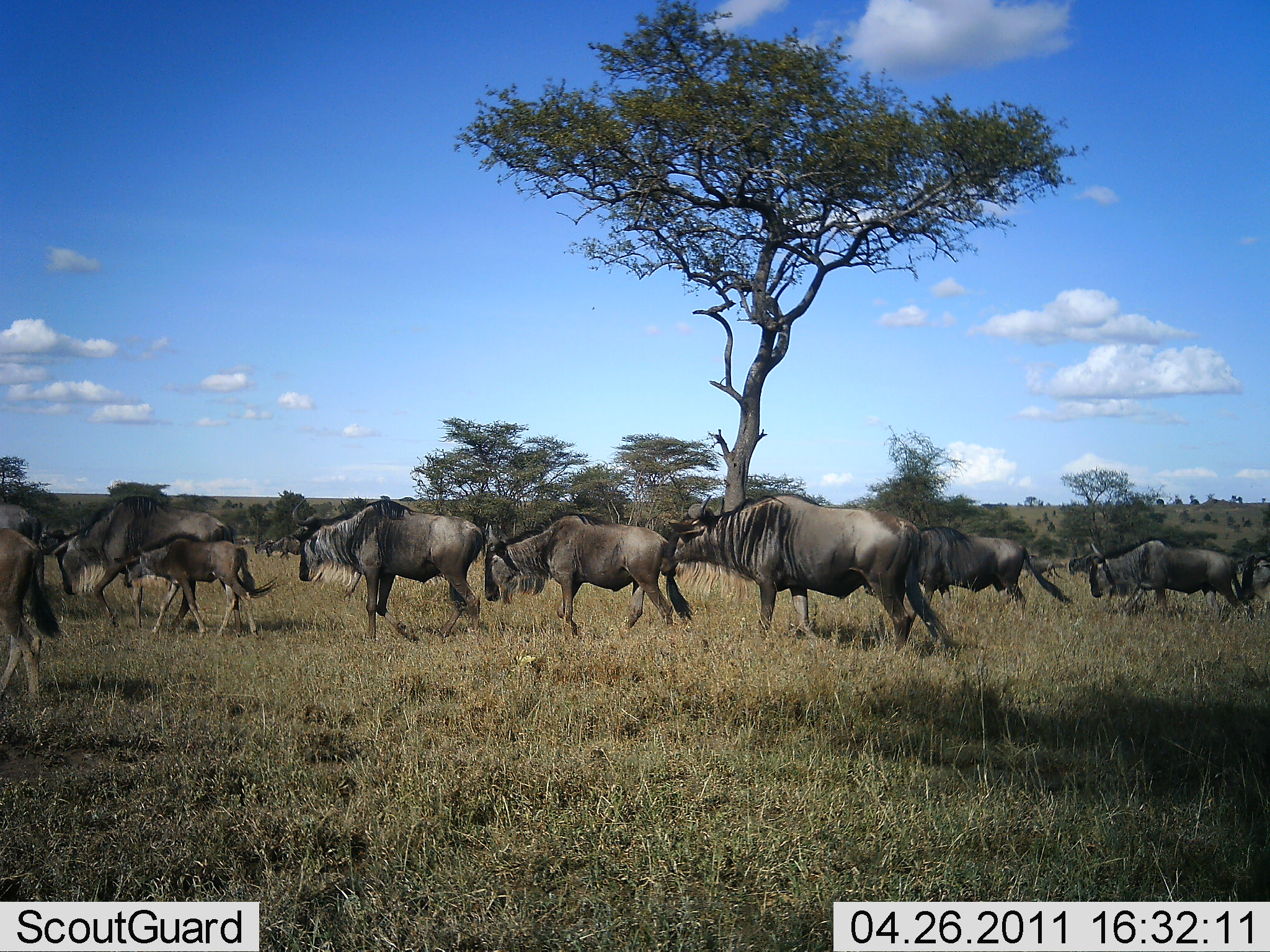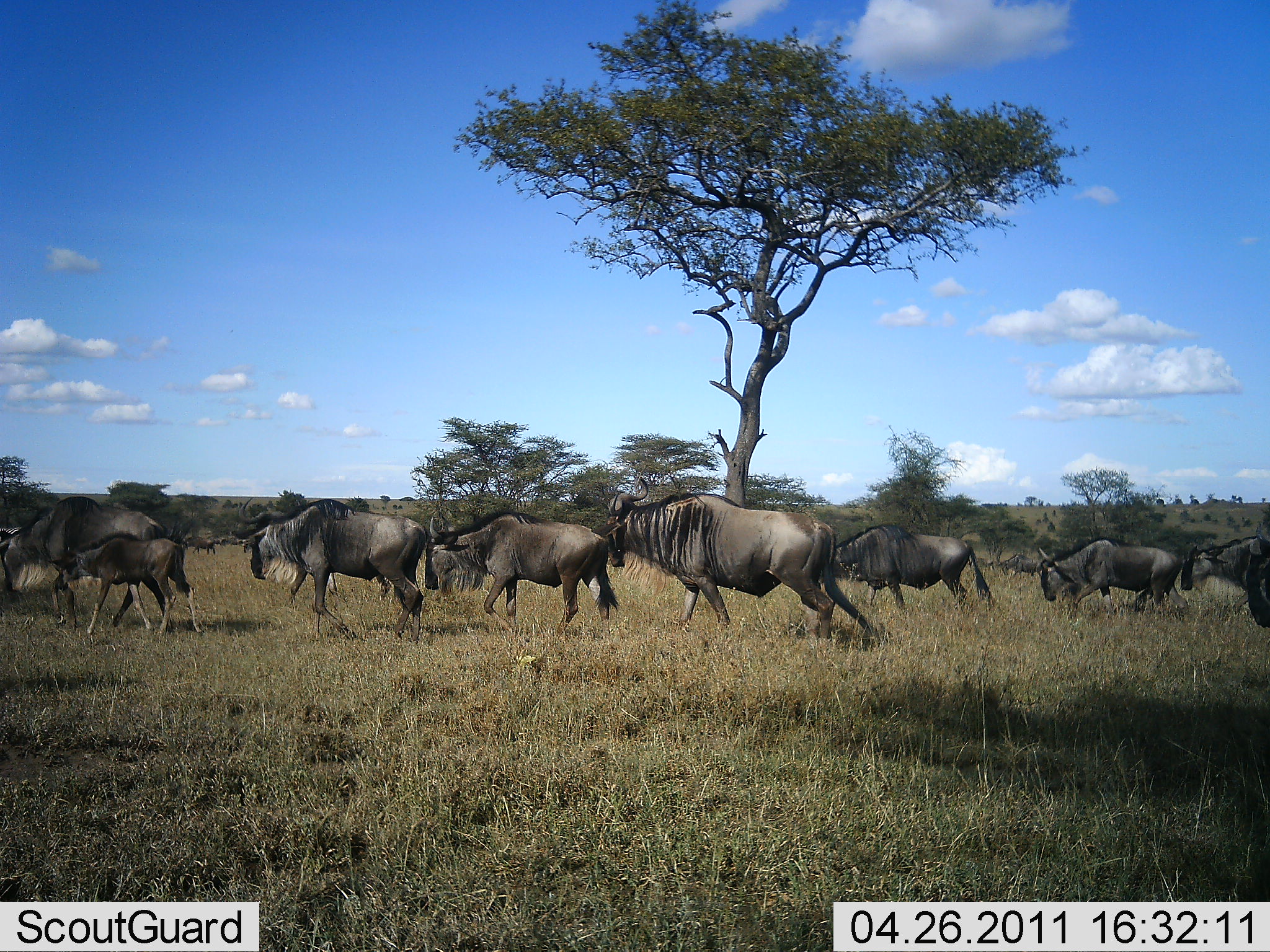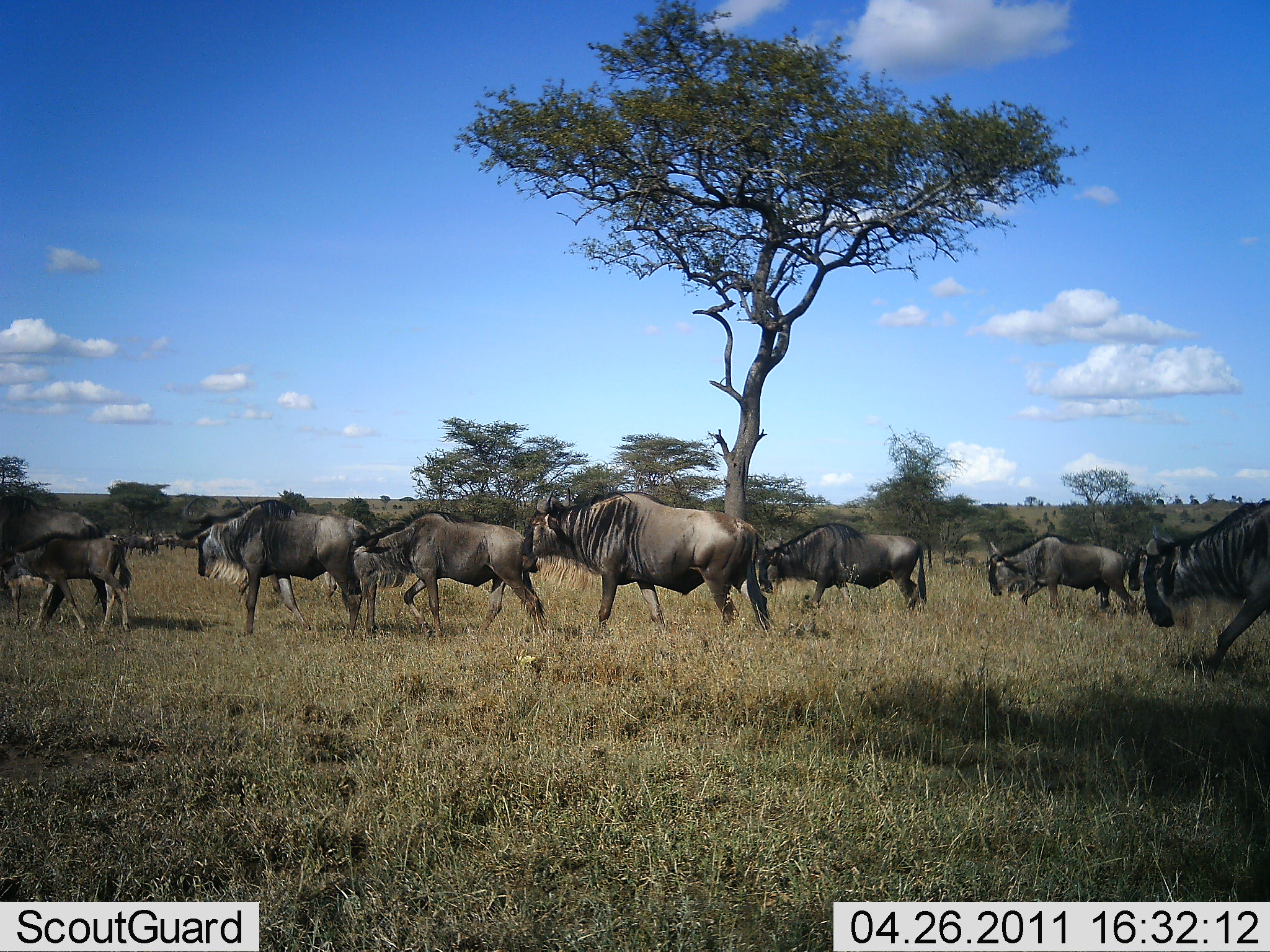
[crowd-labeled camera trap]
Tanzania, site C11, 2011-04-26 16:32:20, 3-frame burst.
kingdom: Animalia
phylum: Chordata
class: Mammalia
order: Artiodactyla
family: Bovidae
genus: Connochaetes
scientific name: Connochaetes taurinus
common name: blue wildebeest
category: wildebeest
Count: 11-50.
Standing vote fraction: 0%.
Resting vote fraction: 0%.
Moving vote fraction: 100%.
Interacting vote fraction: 0%.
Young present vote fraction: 100%.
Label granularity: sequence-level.